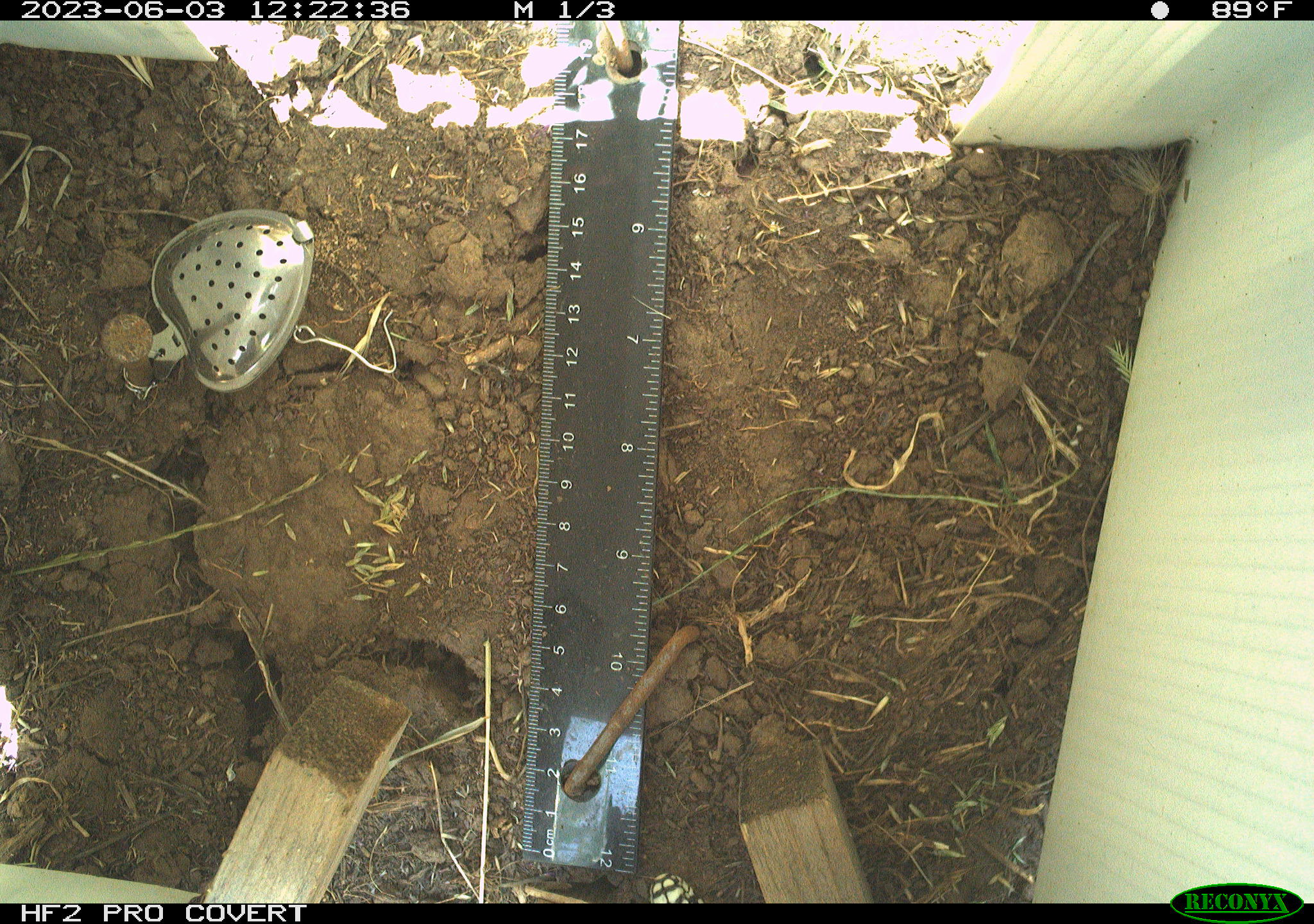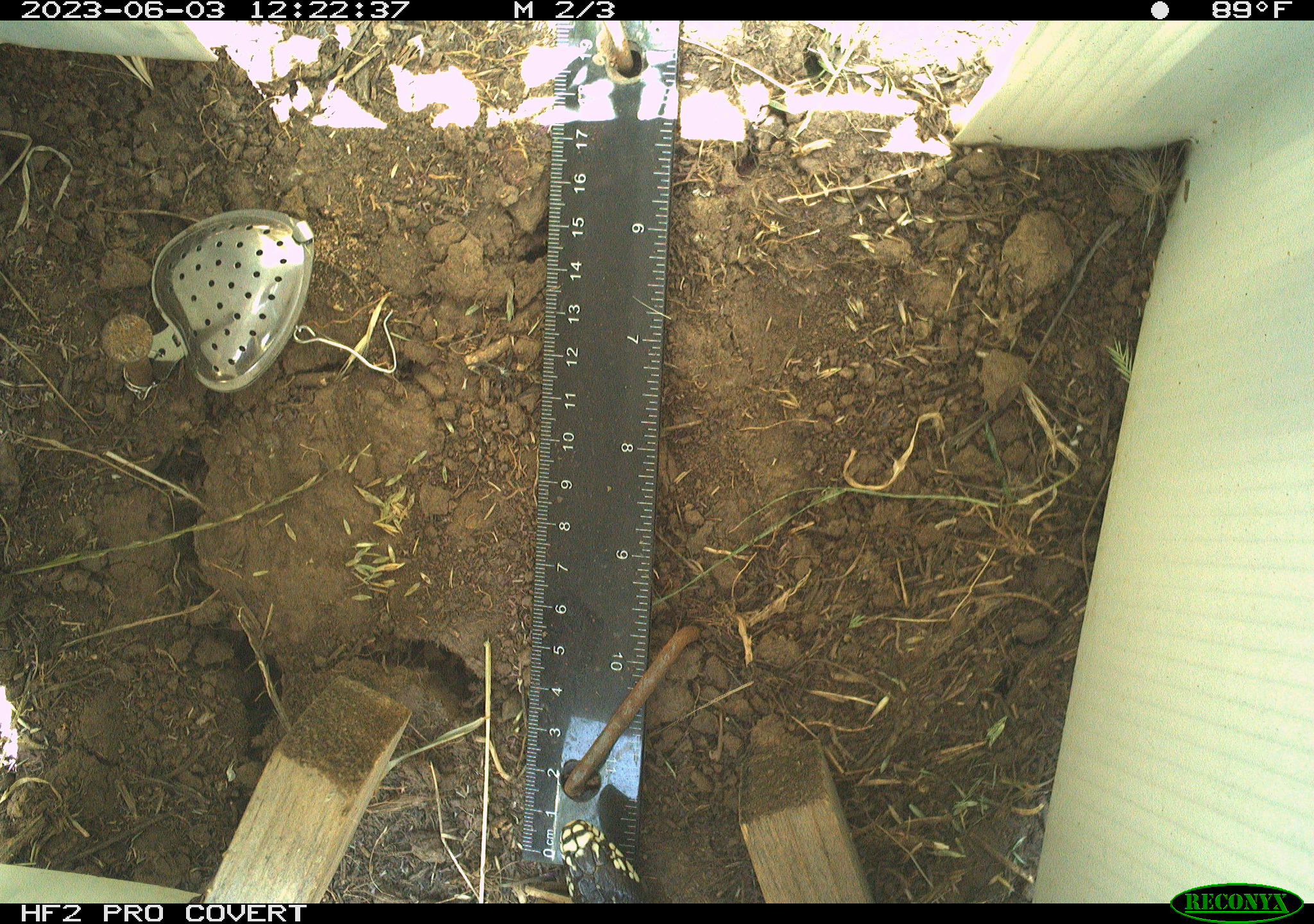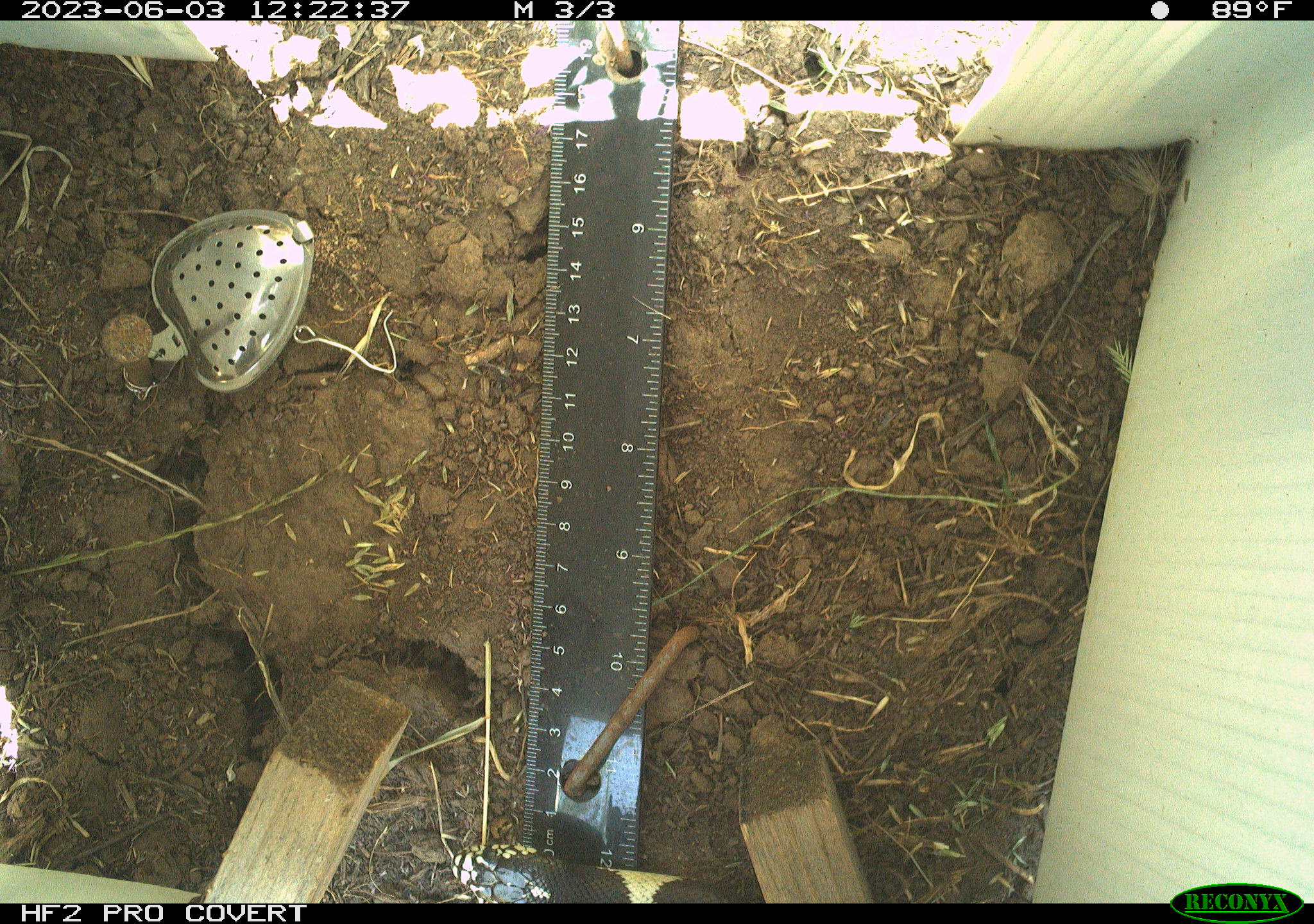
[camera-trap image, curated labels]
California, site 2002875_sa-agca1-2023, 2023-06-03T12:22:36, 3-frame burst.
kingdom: Animalia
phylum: Chordata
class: Reptilia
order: Squamata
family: Colubridae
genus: Lampropeltis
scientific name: Lampropeltis californiae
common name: california kingsnake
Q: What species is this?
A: California kingsnake (Lampropeltis californiae).